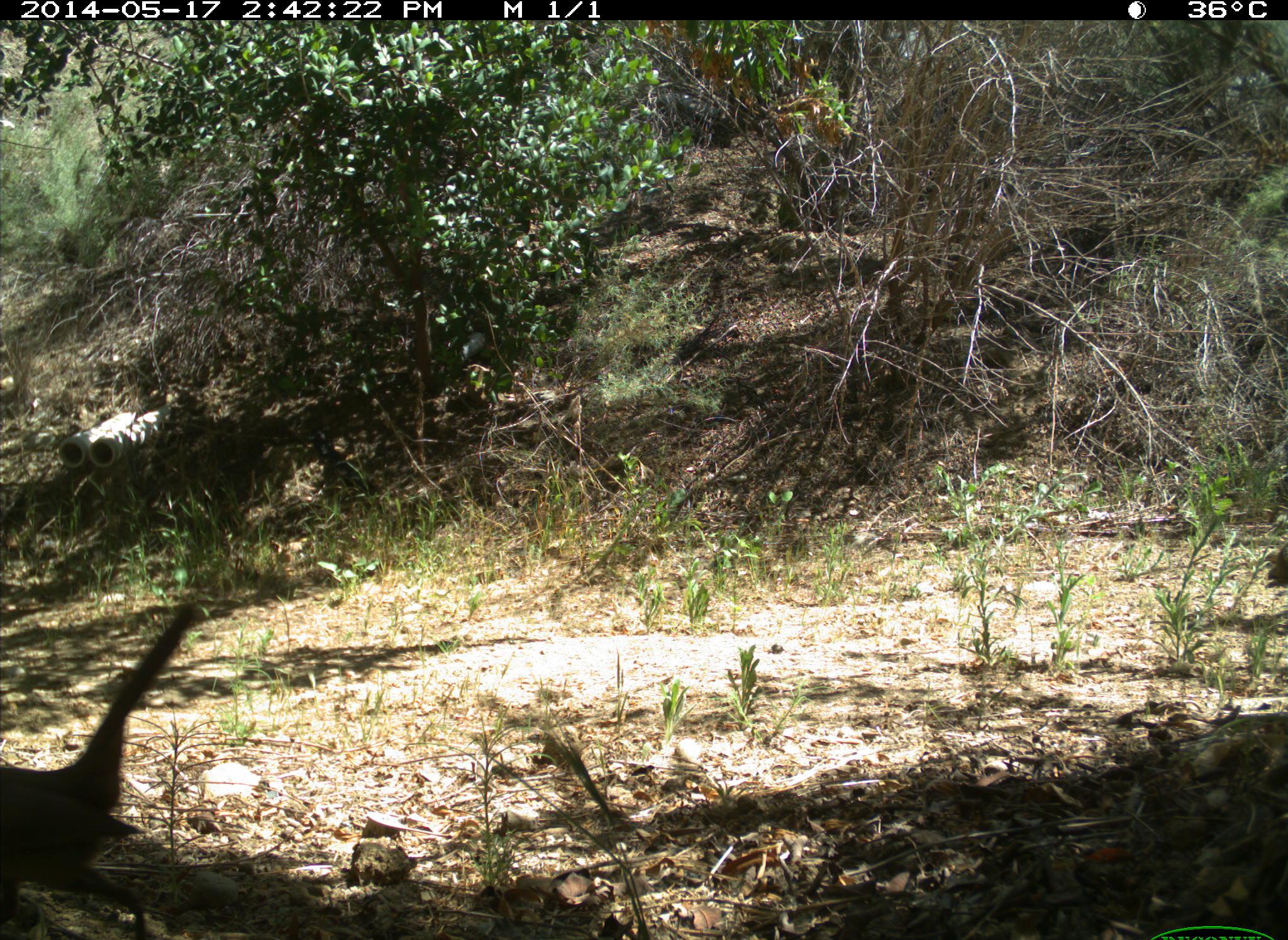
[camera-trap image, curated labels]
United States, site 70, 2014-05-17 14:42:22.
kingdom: Animalia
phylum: Chordata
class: Aves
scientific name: Aves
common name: bird